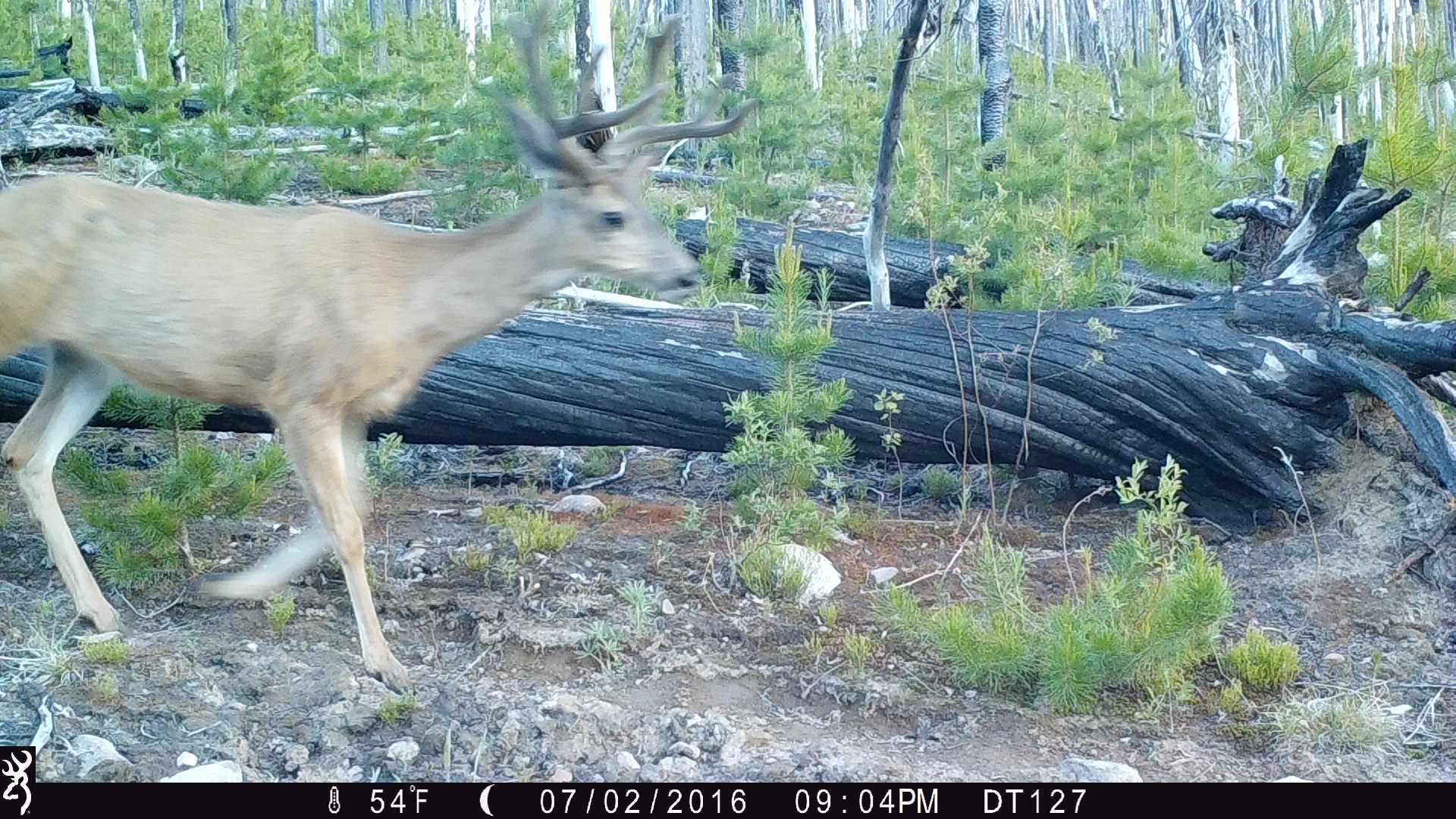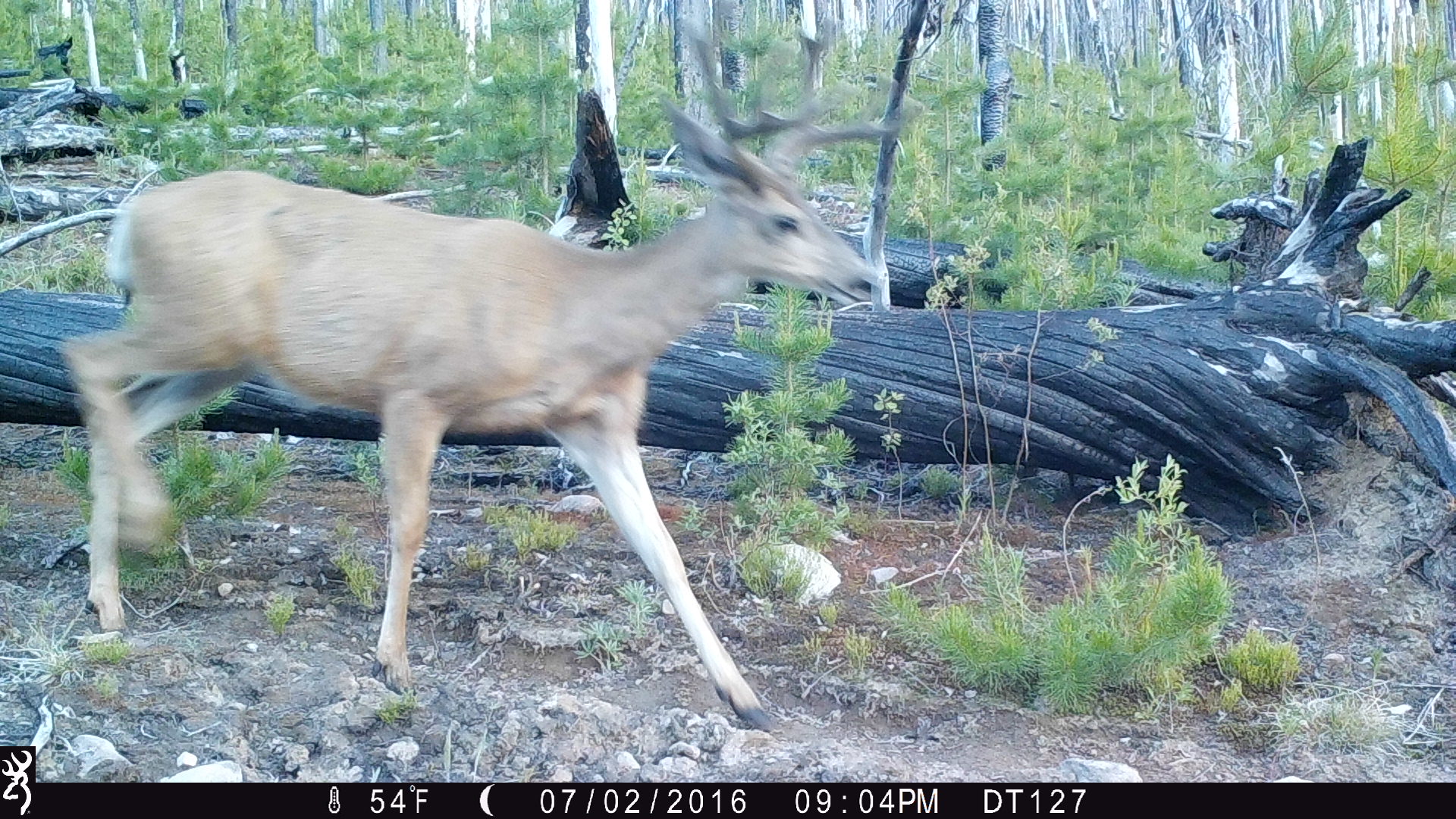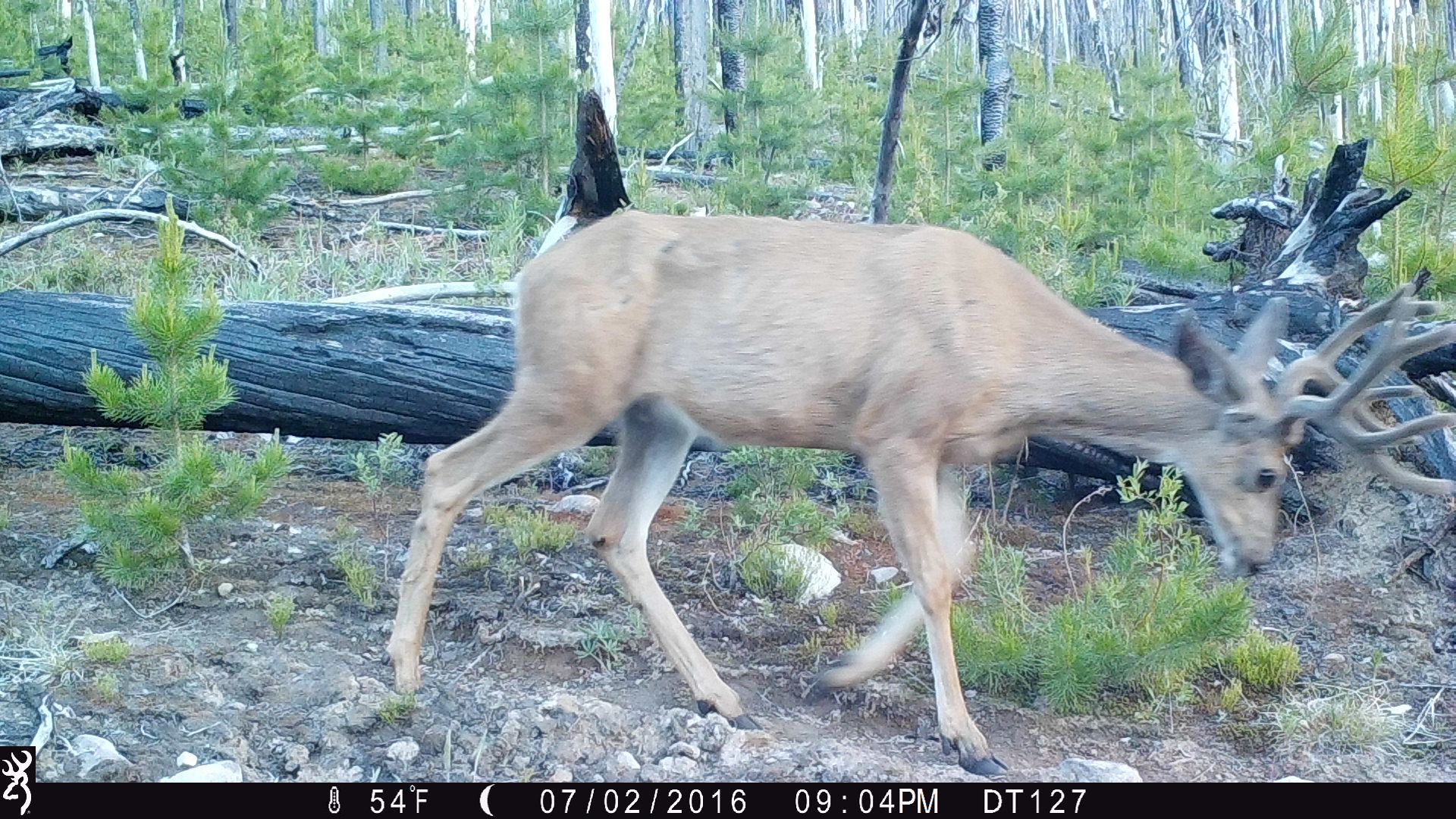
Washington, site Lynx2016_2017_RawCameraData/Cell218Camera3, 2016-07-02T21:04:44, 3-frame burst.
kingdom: Animalia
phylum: Chordata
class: Mammalia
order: Artiodactyla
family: Cervidae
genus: Odocoileus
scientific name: Odocoileus hemionus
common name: mule deer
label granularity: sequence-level